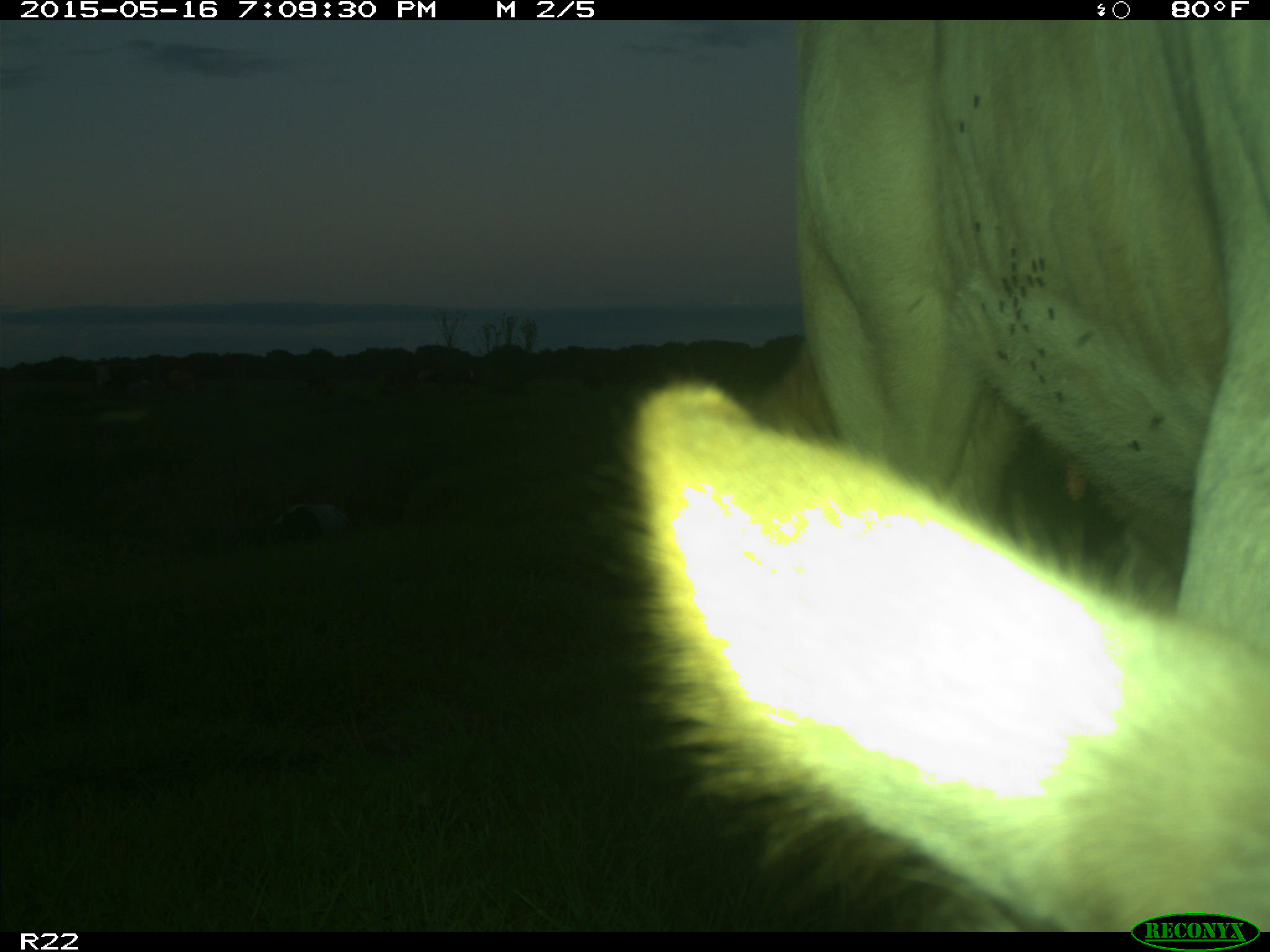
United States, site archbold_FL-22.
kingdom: Animalia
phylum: Chordata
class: Mammalia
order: Artiodactyla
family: Bovidae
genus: Bos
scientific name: Bos taurus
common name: domestic cow